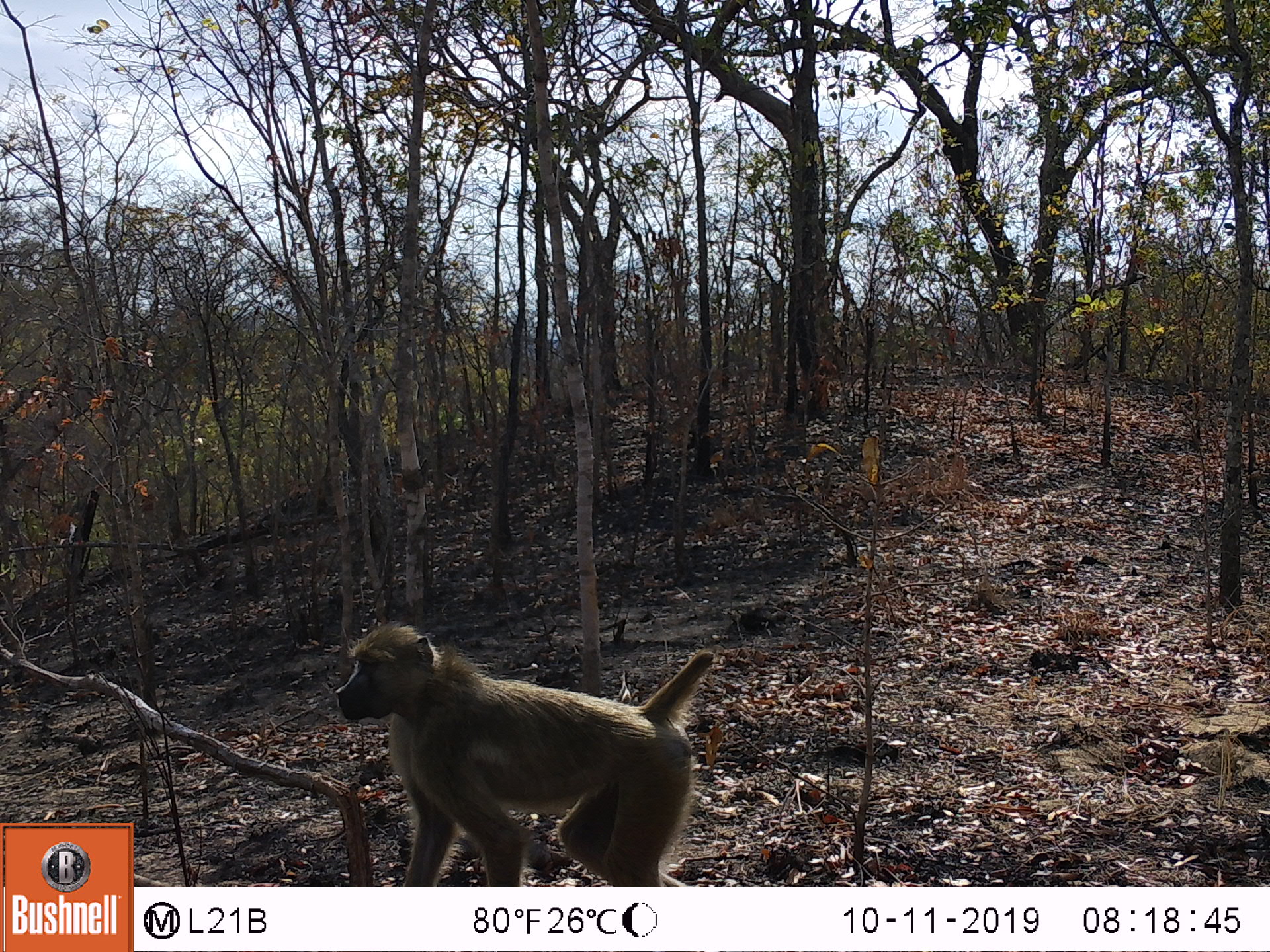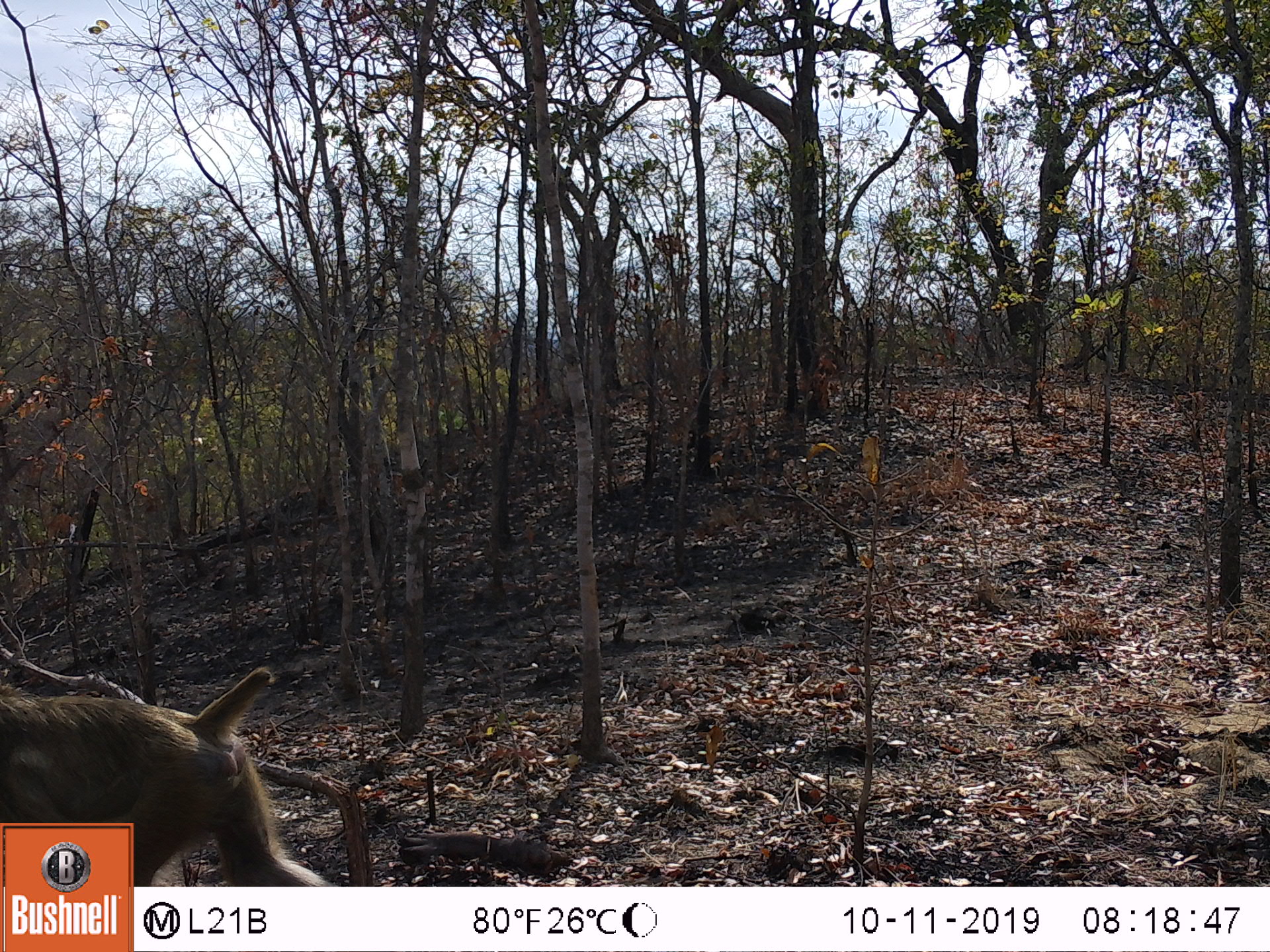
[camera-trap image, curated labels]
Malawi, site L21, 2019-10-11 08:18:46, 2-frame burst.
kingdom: Animalia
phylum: Chordata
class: Mammalia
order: Primates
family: Cercopithecidae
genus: Papio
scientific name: Papio cynocephalus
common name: yellow baboon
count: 1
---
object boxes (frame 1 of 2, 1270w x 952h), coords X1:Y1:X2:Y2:
yellow baboon: 337:624:717:880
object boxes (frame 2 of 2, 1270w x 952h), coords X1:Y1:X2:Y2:
yellow baboon: 2:665:280:816